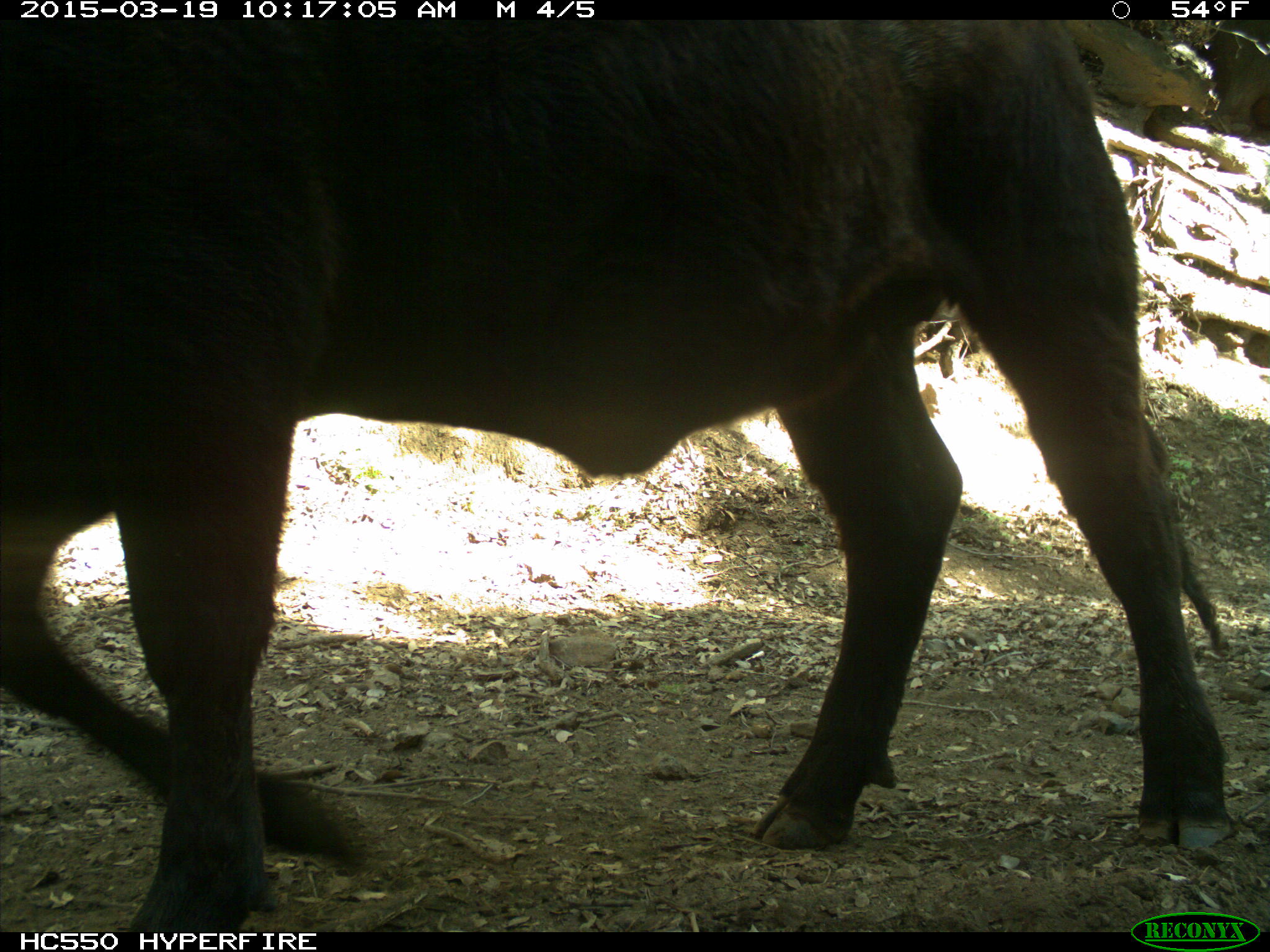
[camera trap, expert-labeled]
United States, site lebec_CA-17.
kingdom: Animalia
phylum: Chordata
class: Mammalia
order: Artiodactyla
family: Bovidae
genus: Bos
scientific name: Bos taurus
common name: domestic cow